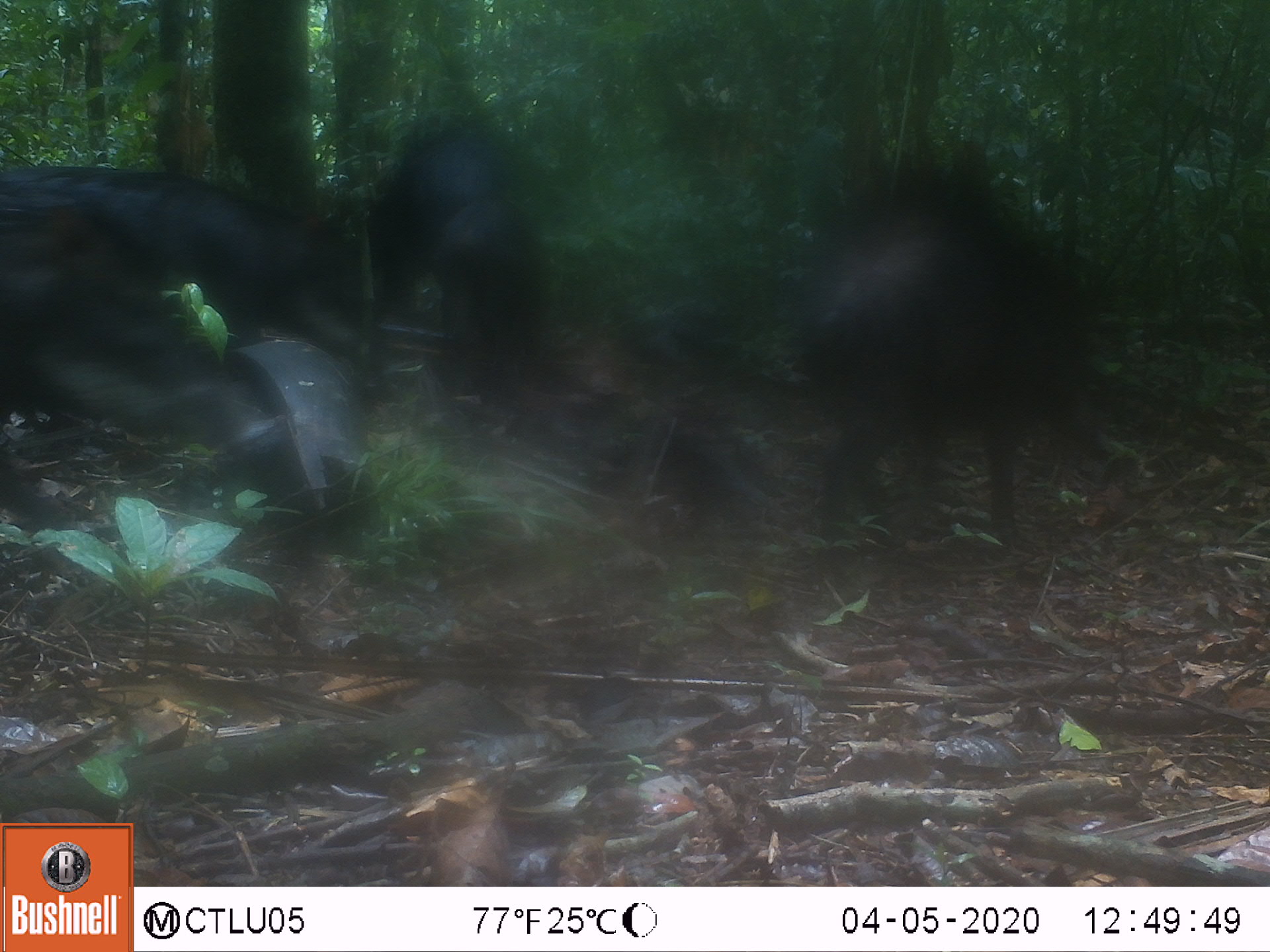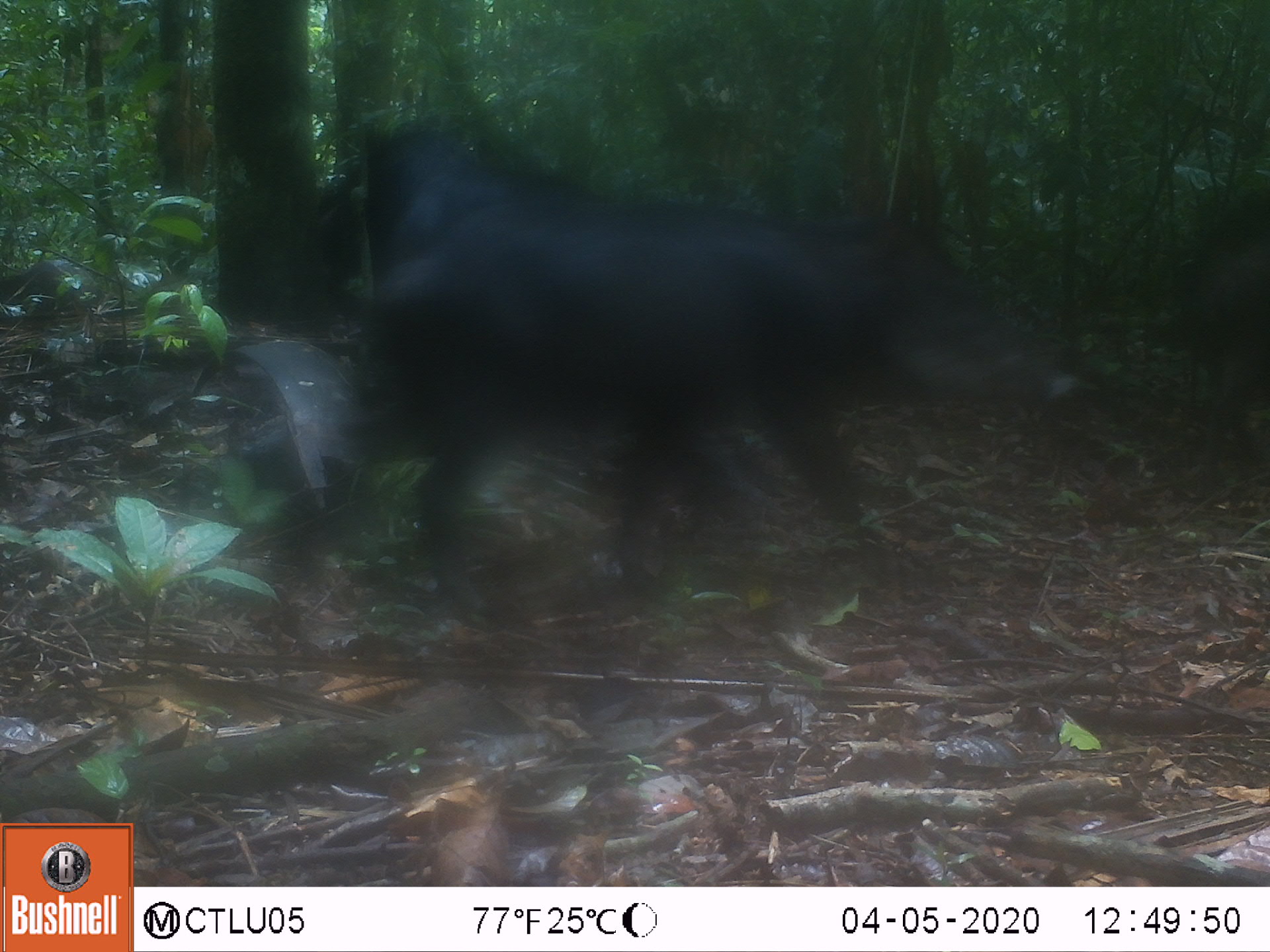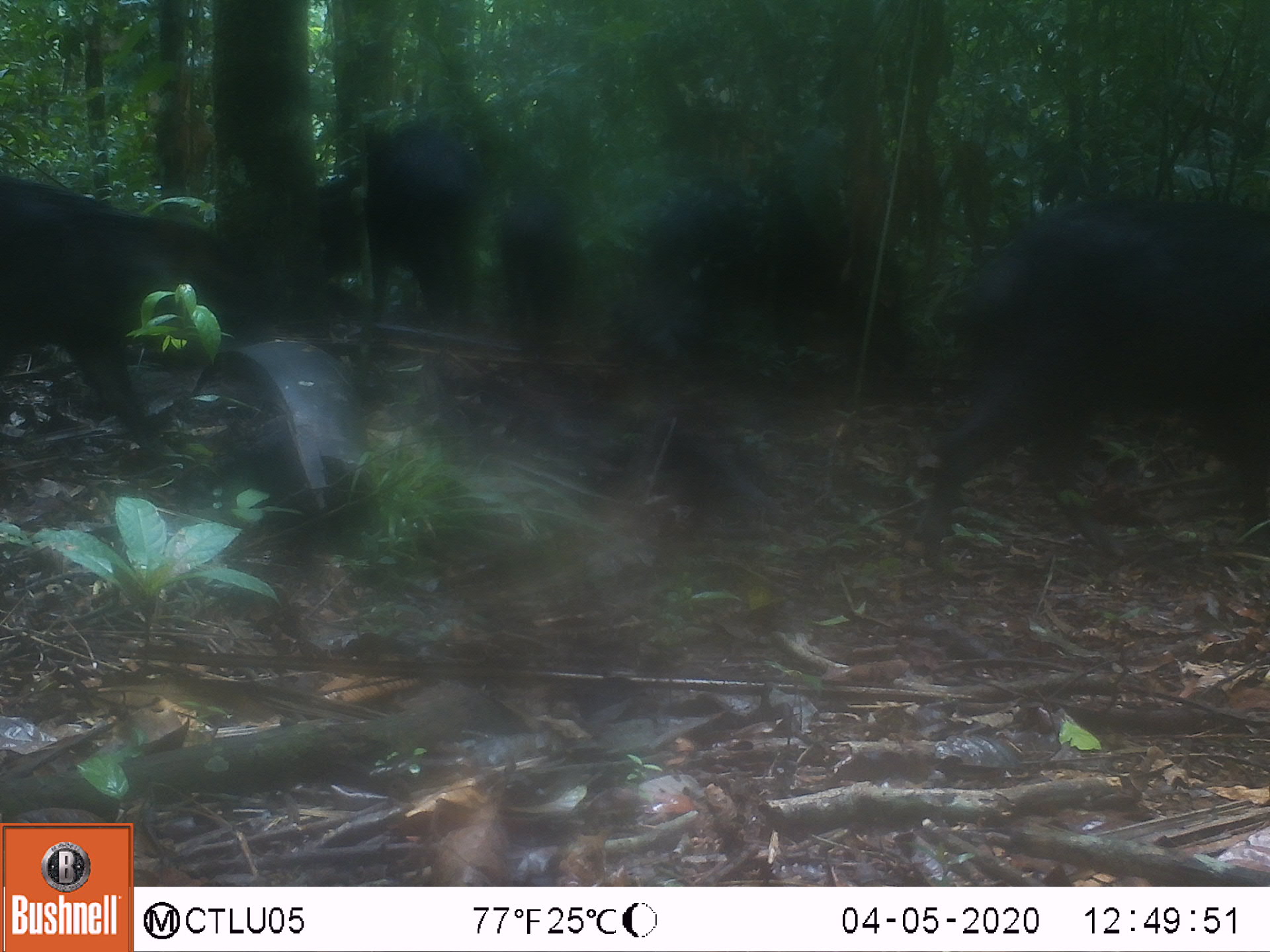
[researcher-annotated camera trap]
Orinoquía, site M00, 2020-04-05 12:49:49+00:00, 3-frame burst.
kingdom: Animalia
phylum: Chordata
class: Mammalia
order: Artiodactyla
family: Tayassuidae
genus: Tayassu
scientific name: Tayassu pecari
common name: white-lipped peccary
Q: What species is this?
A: White-lipped peccary (Tayassu pecari).